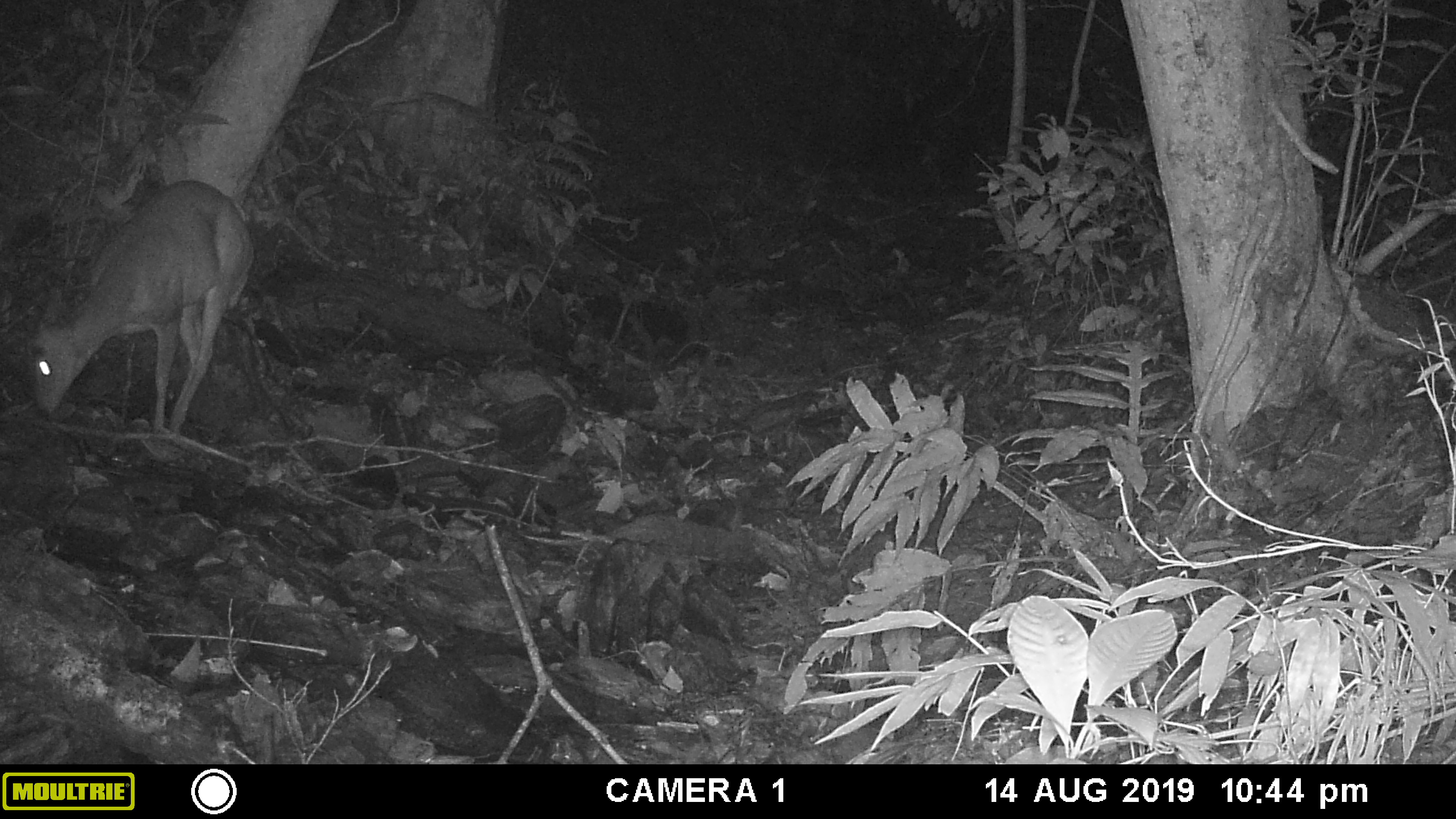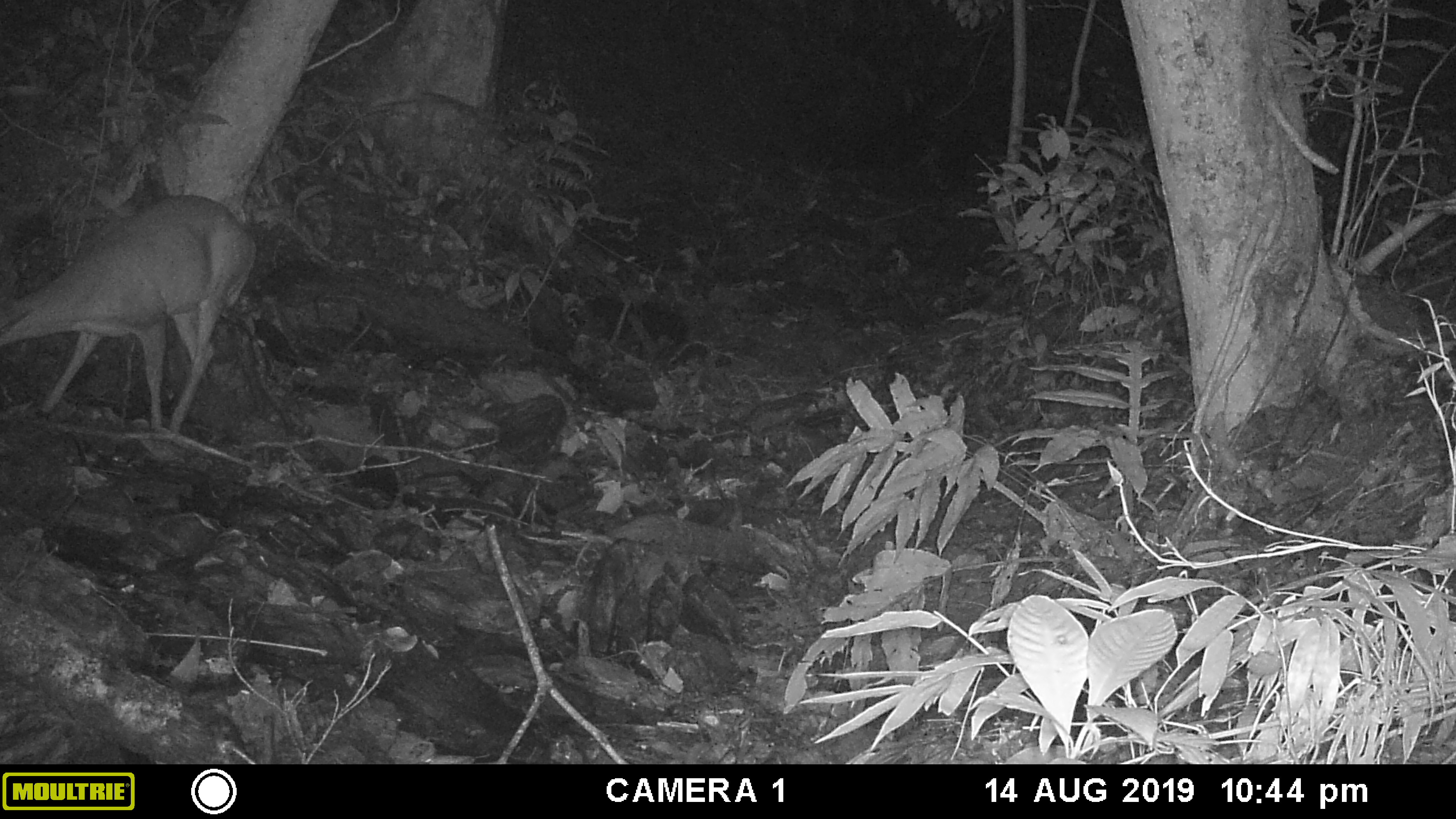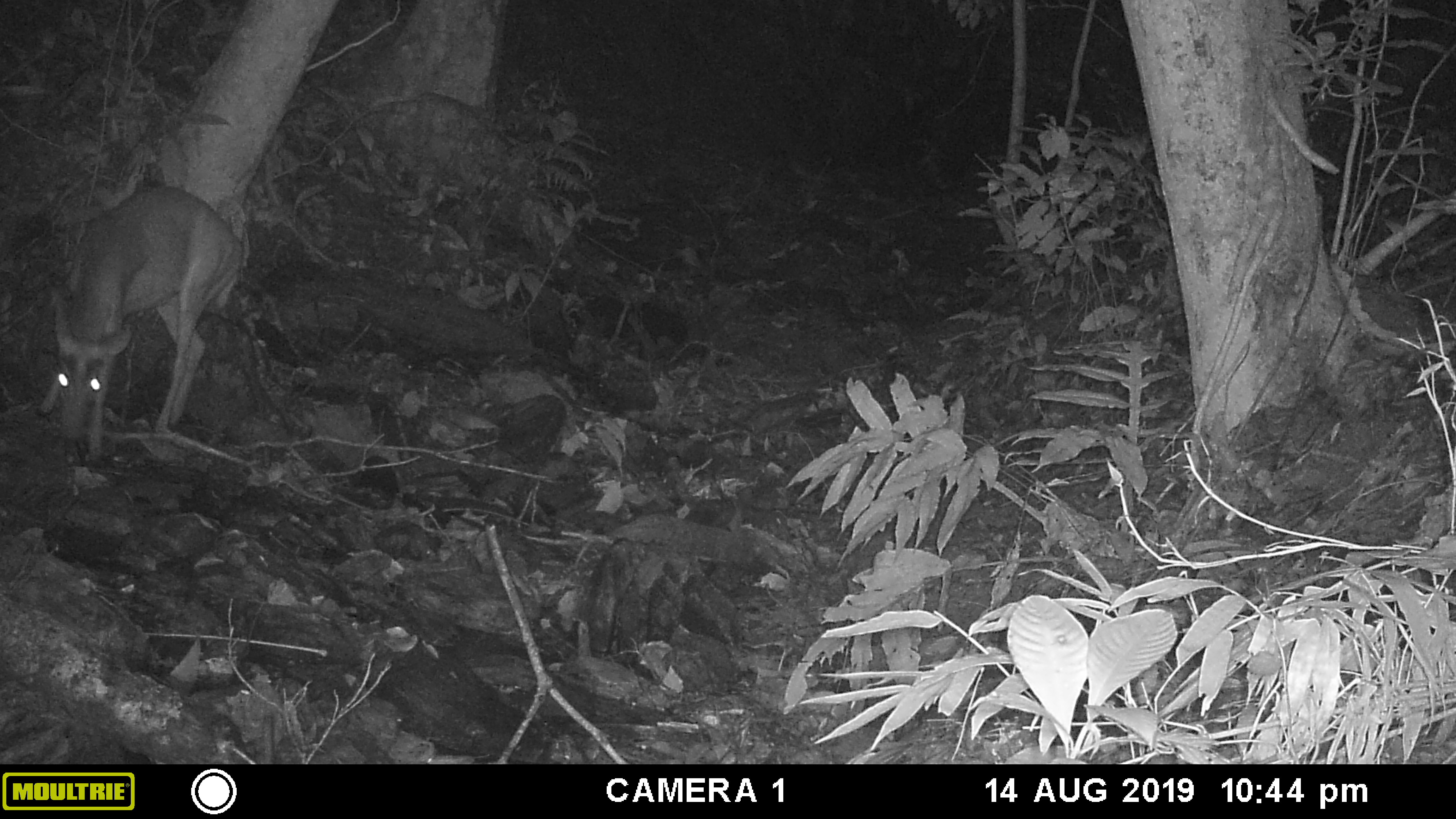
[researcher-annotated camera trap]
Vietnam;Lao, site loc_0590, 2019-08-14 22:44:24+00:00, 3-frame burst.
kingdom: Animalia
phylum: Chordata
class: Mammalia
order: Artiodactyla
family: Cervidae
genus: Muntiacus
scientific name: Muntiacus muntjak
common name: red muntjac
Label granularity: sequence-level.